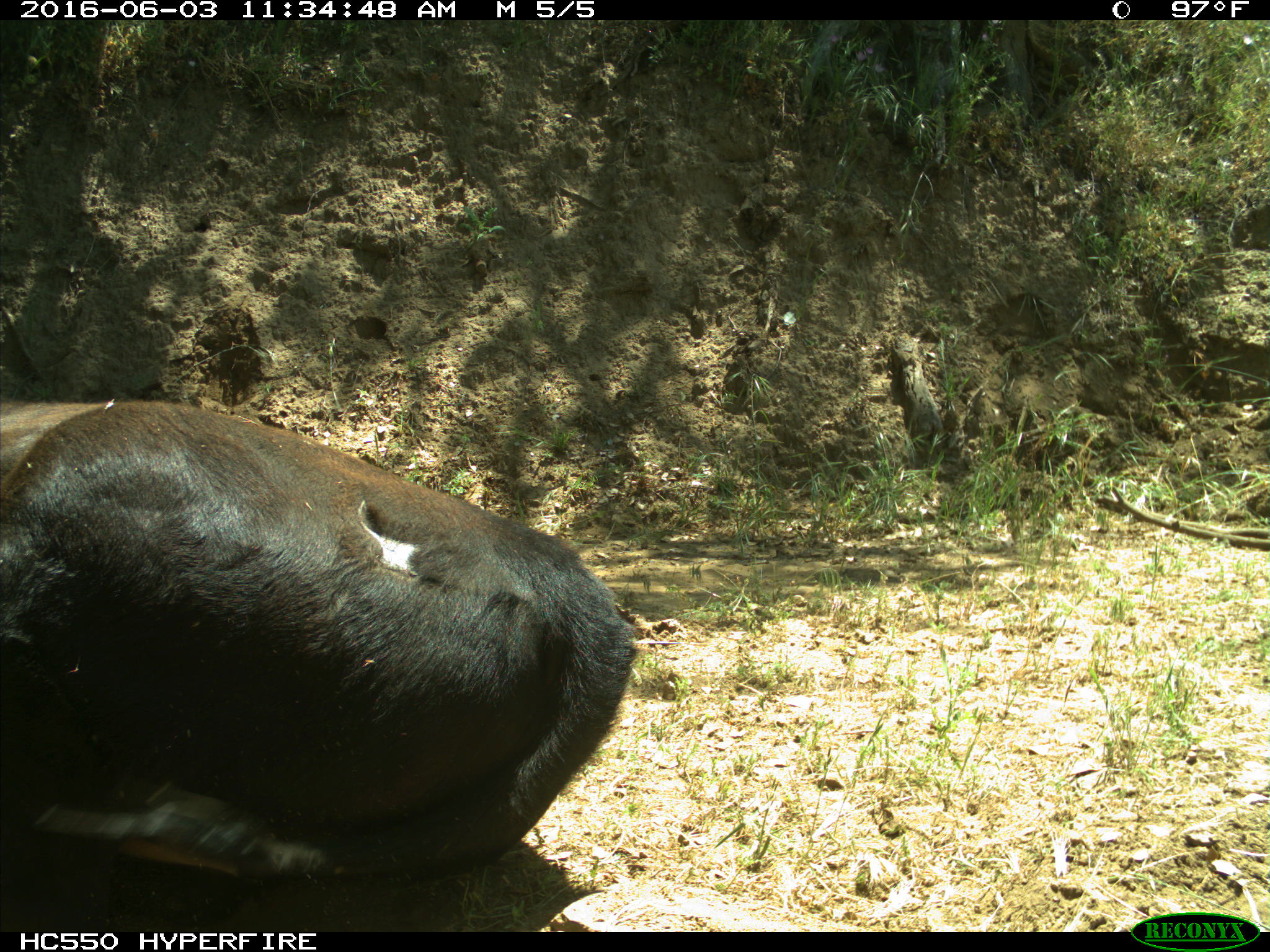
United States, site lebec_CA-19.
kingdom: Animalia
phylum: Chordata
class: Mammalia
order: Artiodactyla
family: Bovidae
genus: Bos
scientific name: Bos taurus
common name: domestic cow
Bos taurus (domestic cow).